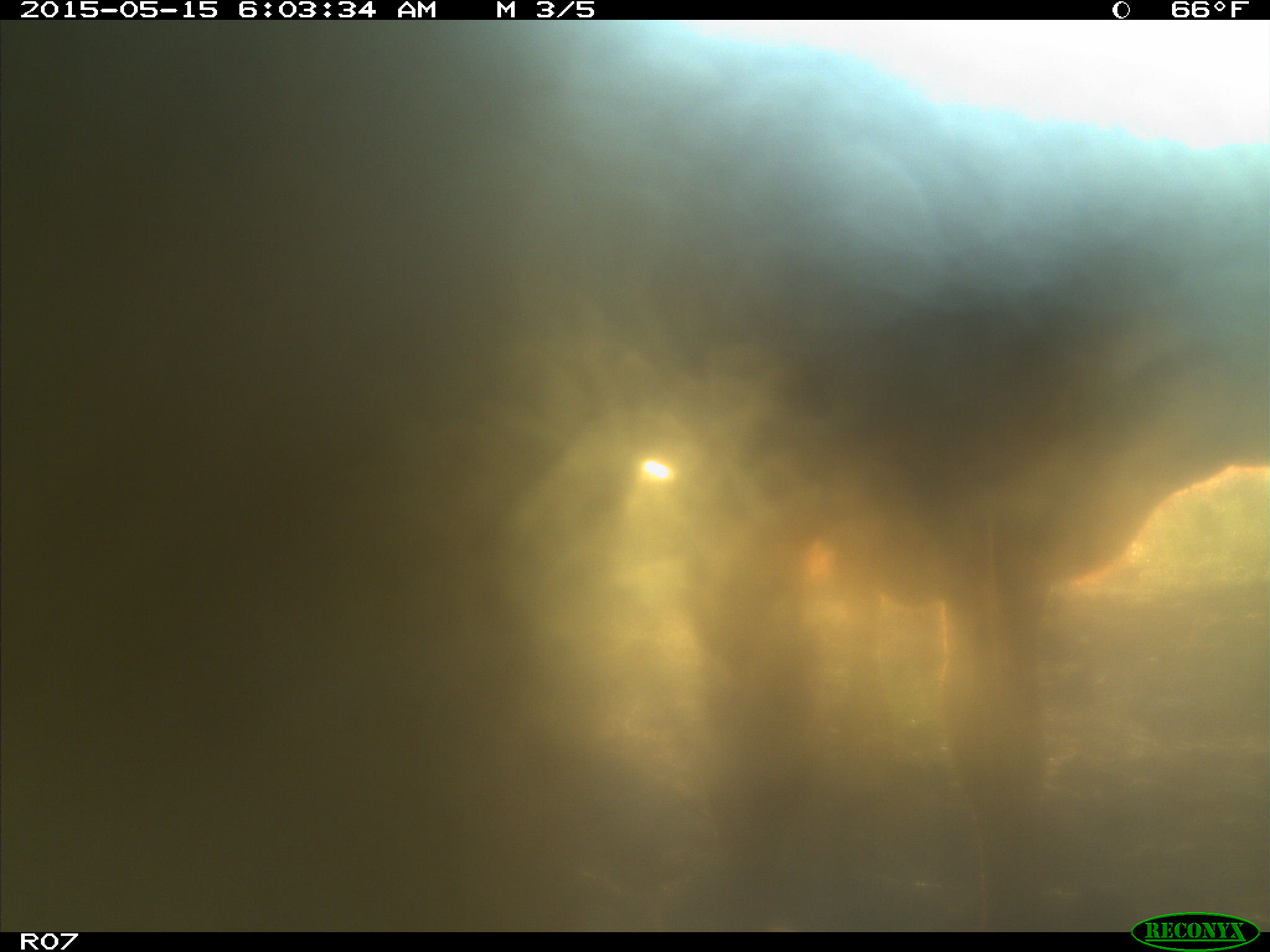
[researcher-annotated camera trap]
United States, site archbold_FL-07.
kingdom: Animalia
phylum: Chordata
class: Mammalia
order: Artiodactyla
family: Bovidae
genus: Bos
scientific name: Bos taurus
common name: domestic cow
Bos taurus (domestic cow).